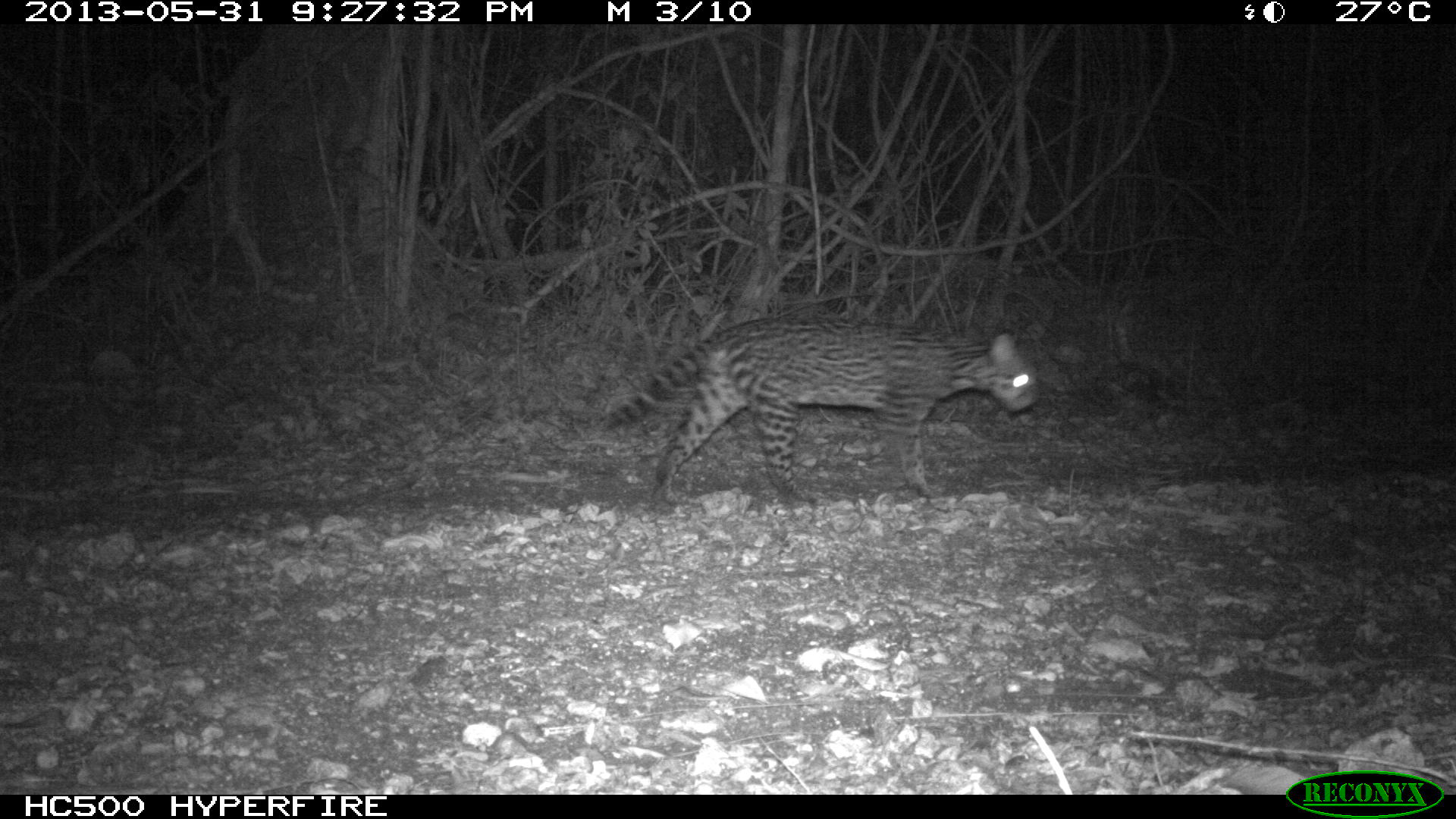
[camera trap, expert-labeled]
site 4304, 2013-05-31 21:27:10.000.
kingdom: Animalia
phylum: Chordata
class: Mammalia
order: Carnivora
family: Felidae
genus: Leopardus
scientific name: Leopardus pardalis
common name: ocelot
Leopardus pardalis (ocelot), count 1, sex female.